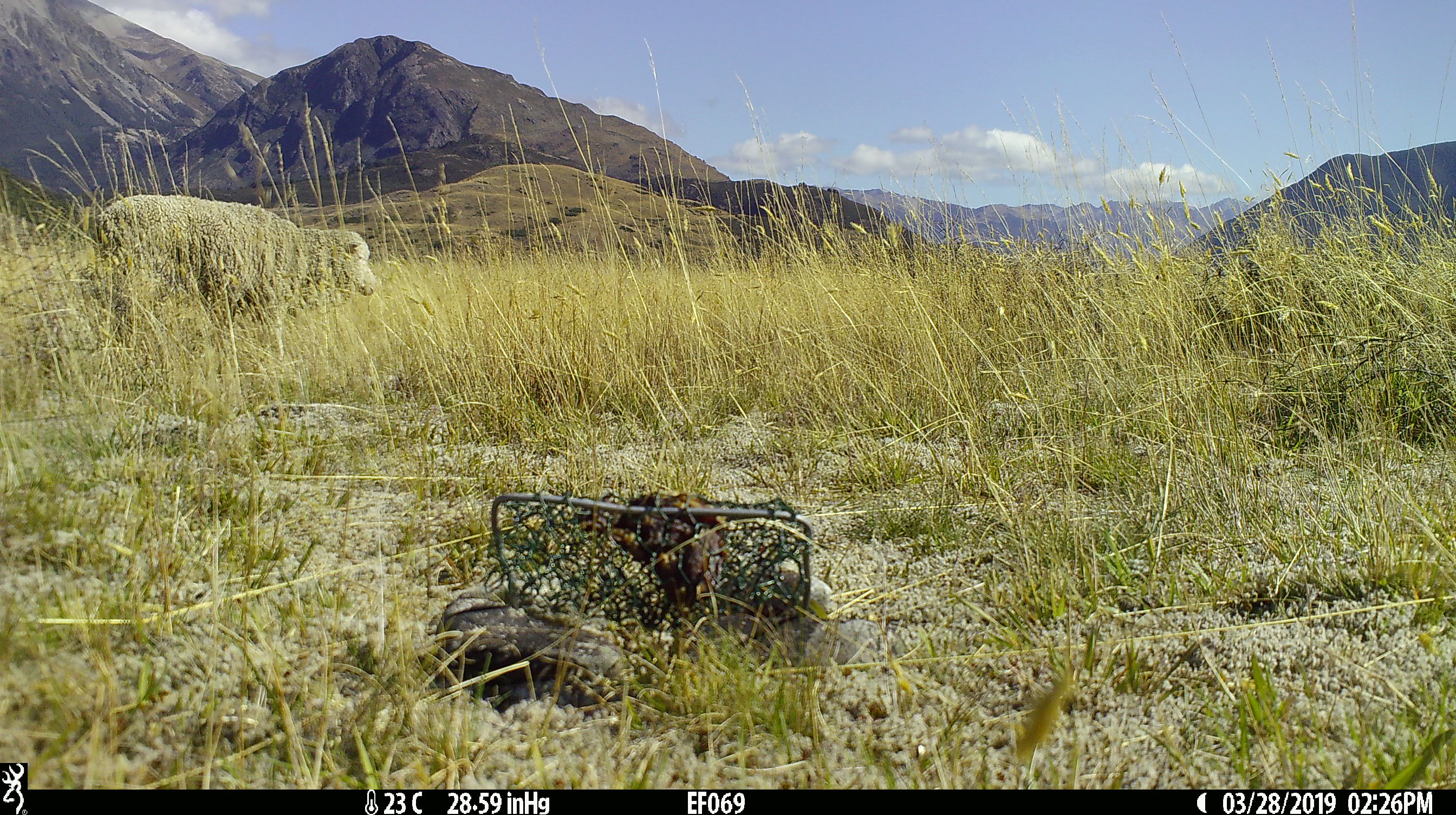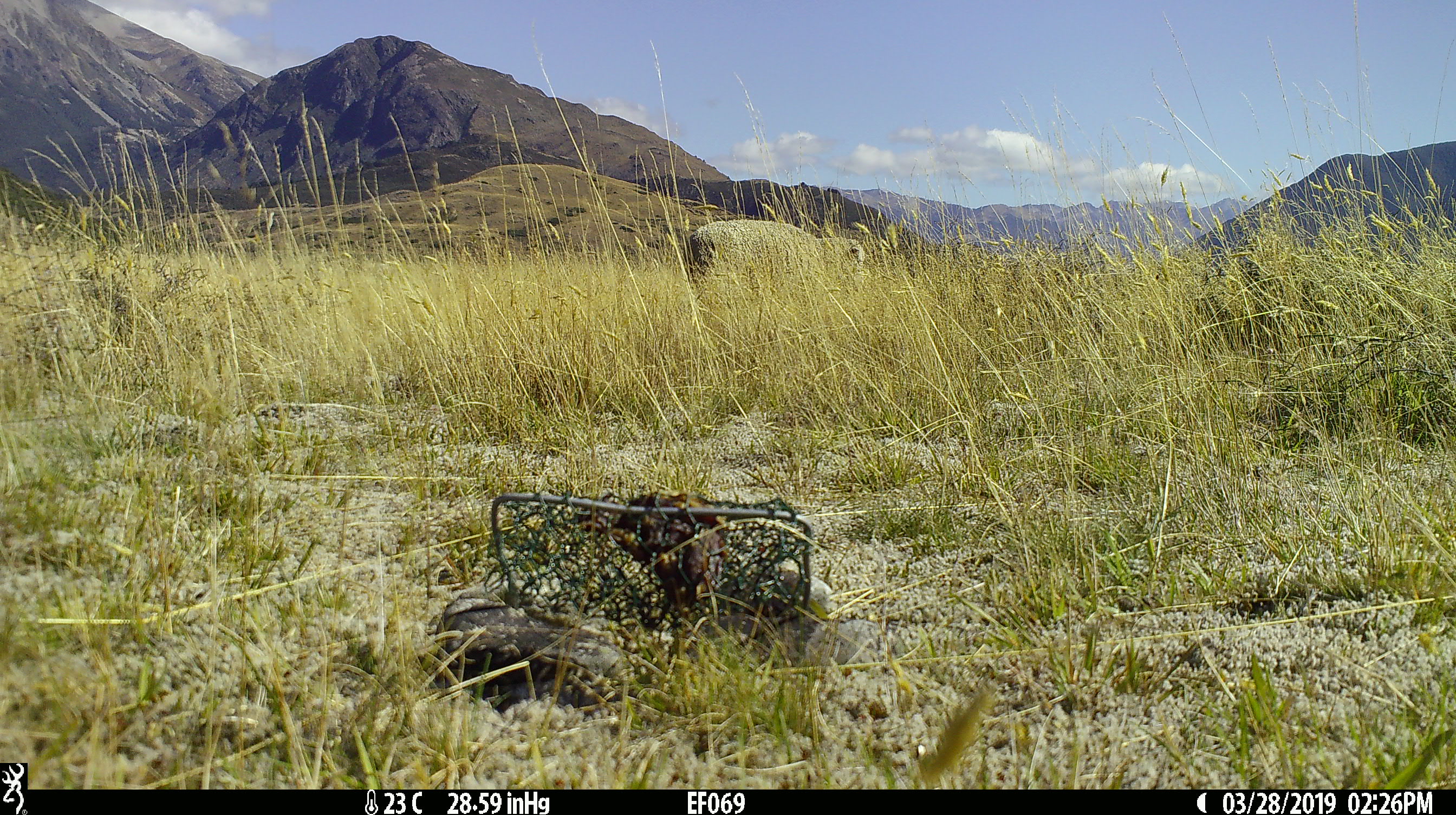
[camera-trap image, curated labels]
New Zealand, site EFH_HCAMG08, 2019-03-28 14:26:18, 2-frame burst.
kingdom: Animalia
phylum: Chordata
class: Mammalia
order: Artiodactyla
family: Bovidae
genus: Ovis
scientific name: Ovis aries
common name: domestic sheep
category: sheep